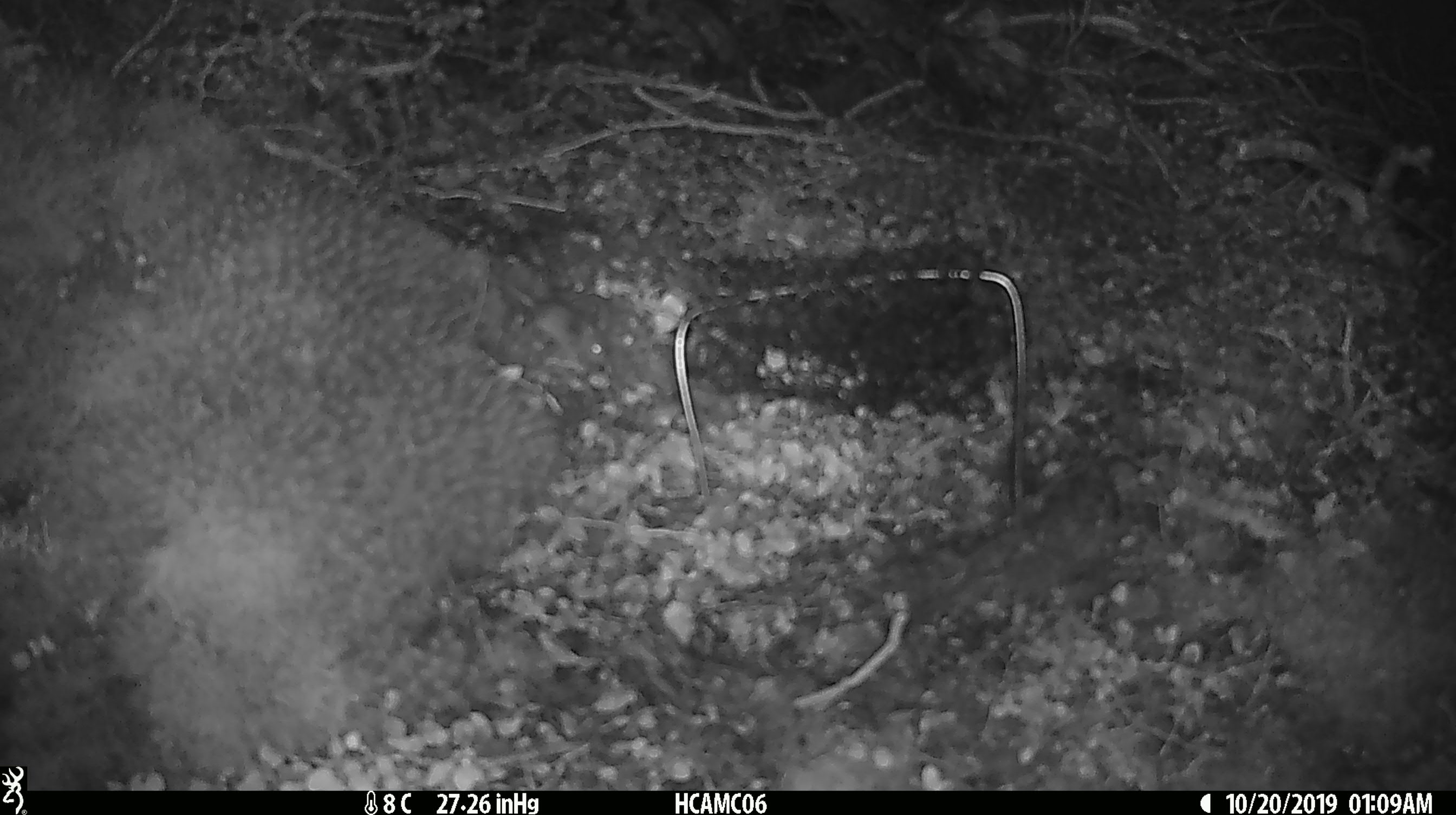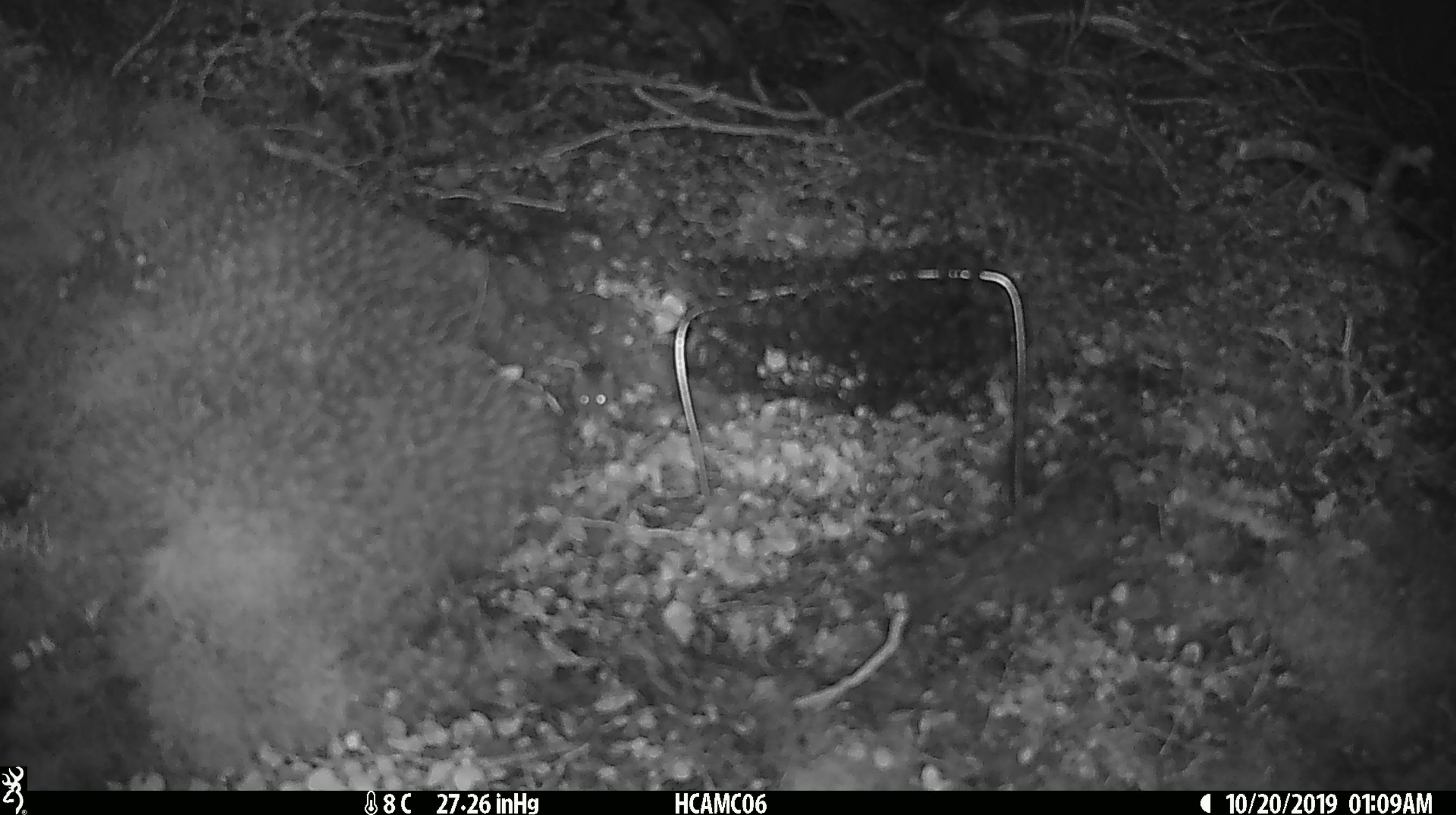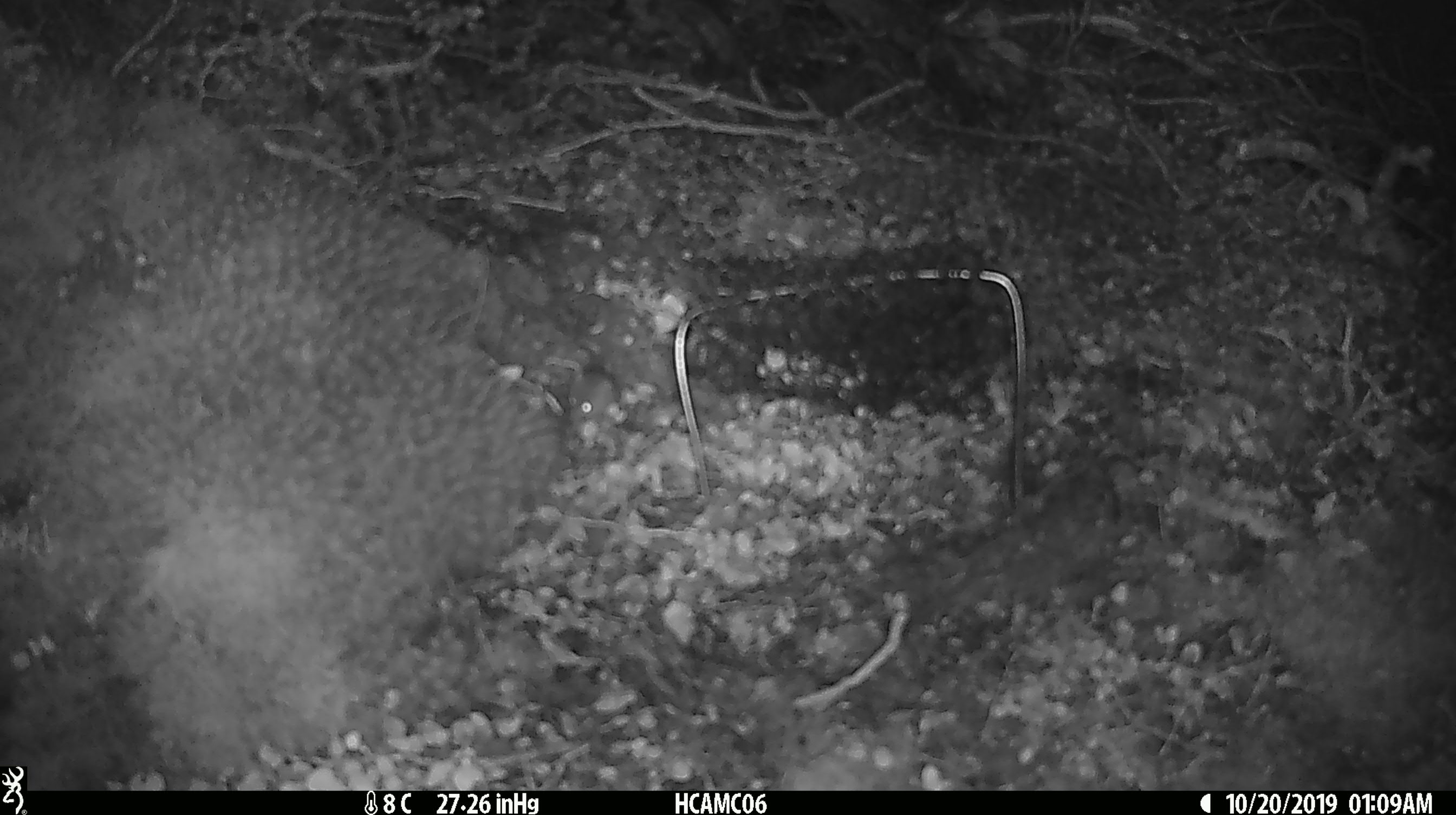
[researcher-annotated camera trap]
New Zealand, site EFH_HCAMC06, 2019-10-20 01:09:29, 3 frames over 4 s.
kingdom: Animalia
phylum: Chordata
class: Mammalia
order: Rodentia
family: Muridae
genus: Mus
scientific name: Mus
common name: mouse